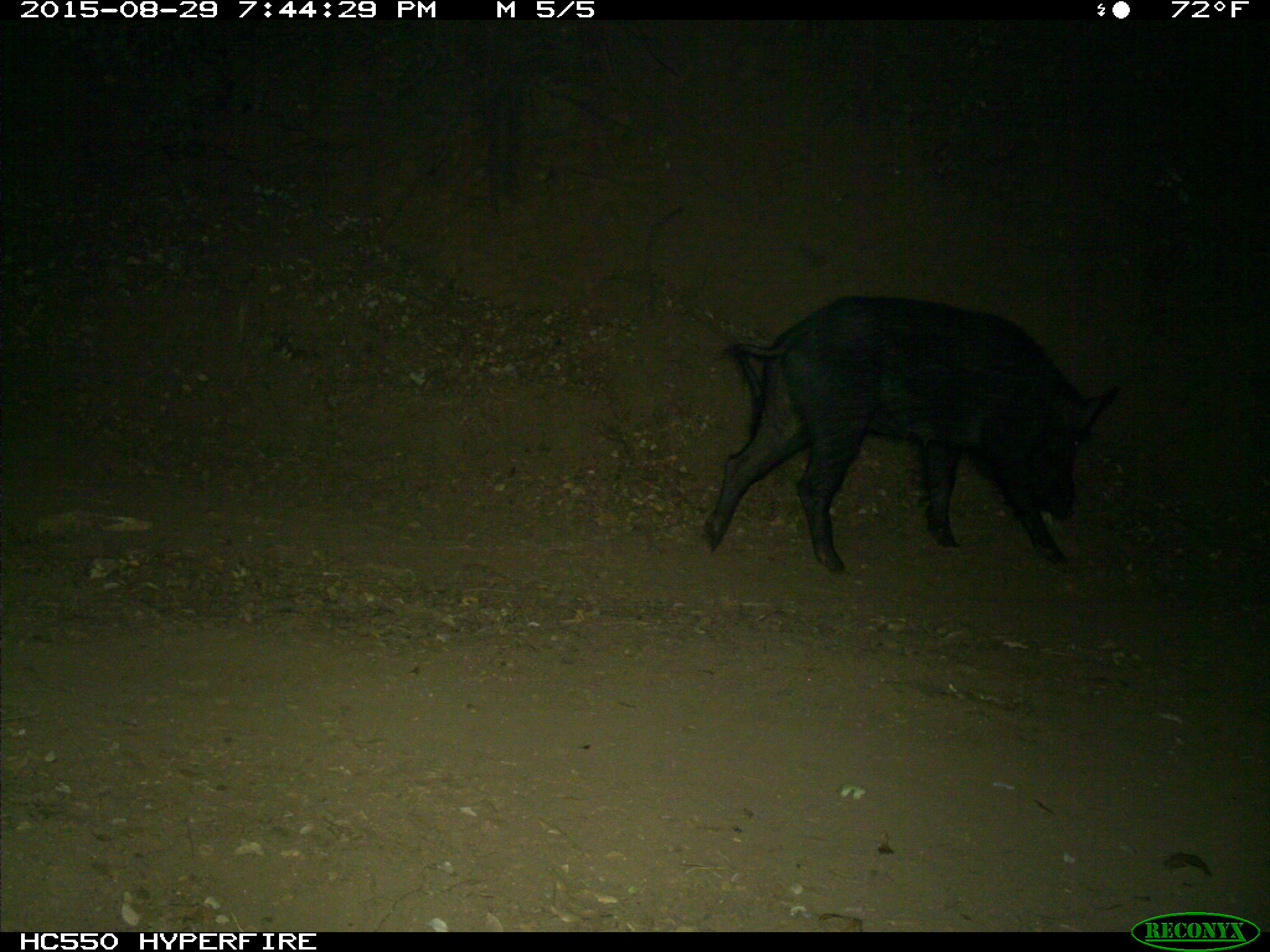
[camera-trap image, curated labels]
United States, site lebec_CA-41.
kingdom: Animalia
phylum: Chordata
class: Mammalia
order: Artiodactyla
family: Suidae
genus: Sus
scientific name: Sus scrofa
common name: wild boar